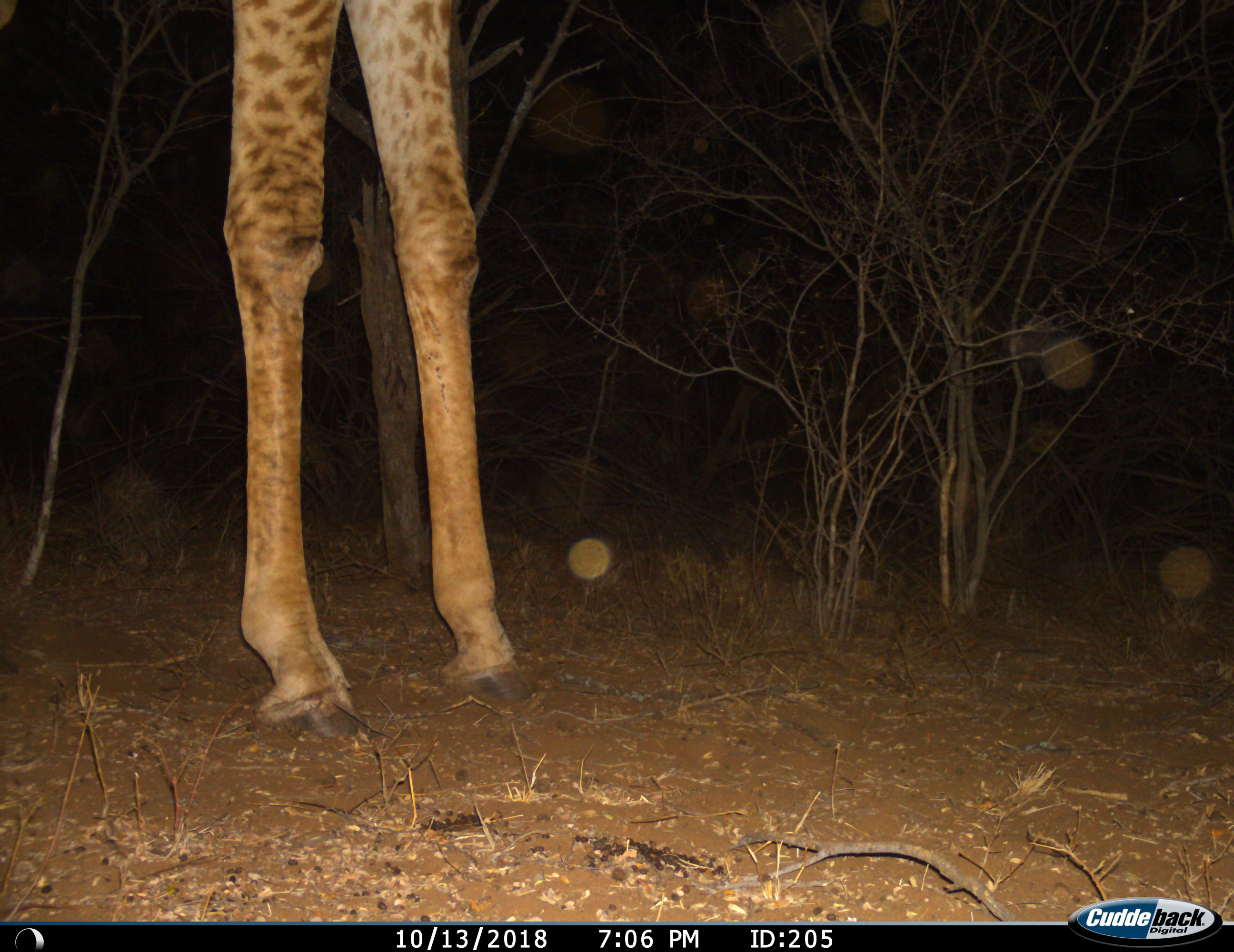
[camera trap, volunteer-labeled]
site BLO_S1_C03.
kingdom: Animalia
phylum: Chordata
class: Mammalia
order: Artiodactyla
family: Giraffidae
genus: Giraffa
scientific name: Giraffa camelopardalis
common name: giraffe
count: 1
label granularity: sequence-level